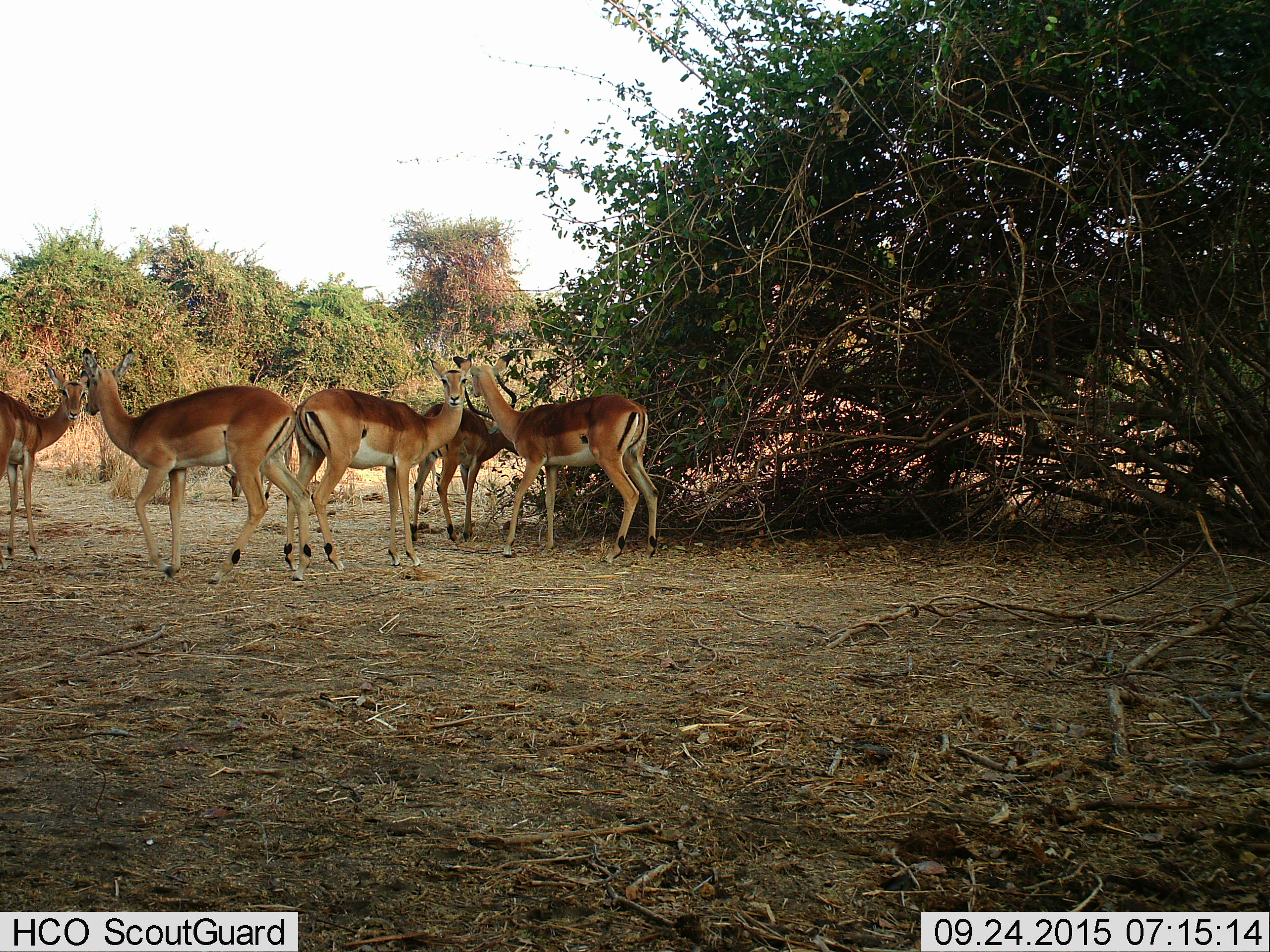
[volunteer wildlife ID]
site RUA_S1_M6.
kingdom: Animalia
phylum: Chordata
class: Mammalia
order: Artiodactyla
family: Bovidae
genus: Aepyceros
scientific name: Aepyceros melampus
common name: impala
Impala (Aepyceros melampus), count 6. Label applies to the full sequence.